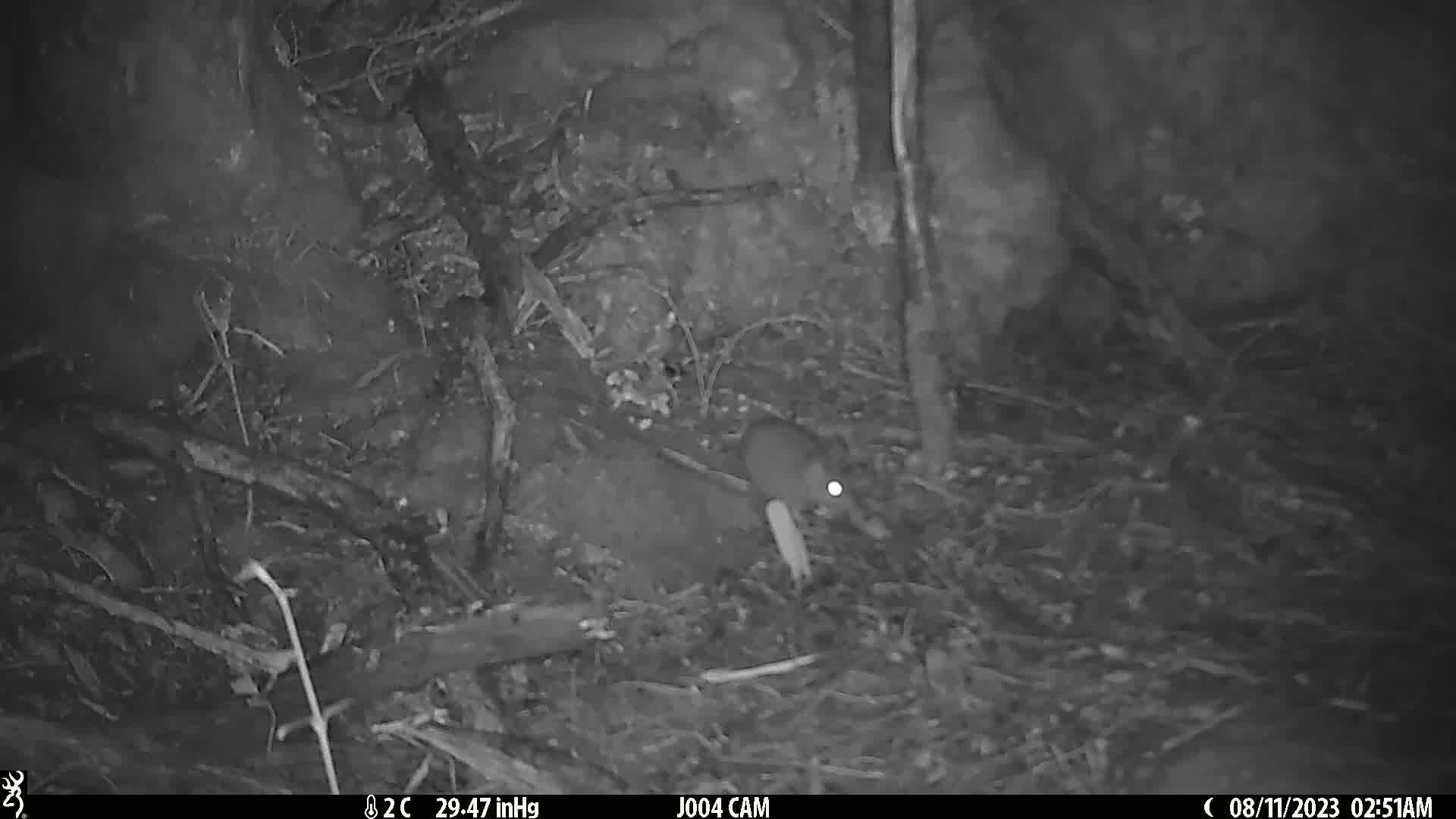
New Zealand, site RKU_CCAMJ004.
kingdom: Animalia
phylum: Chordata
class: Mammalia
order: Rodentia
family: Muridae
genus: Rattus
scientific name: Rattus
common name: rat